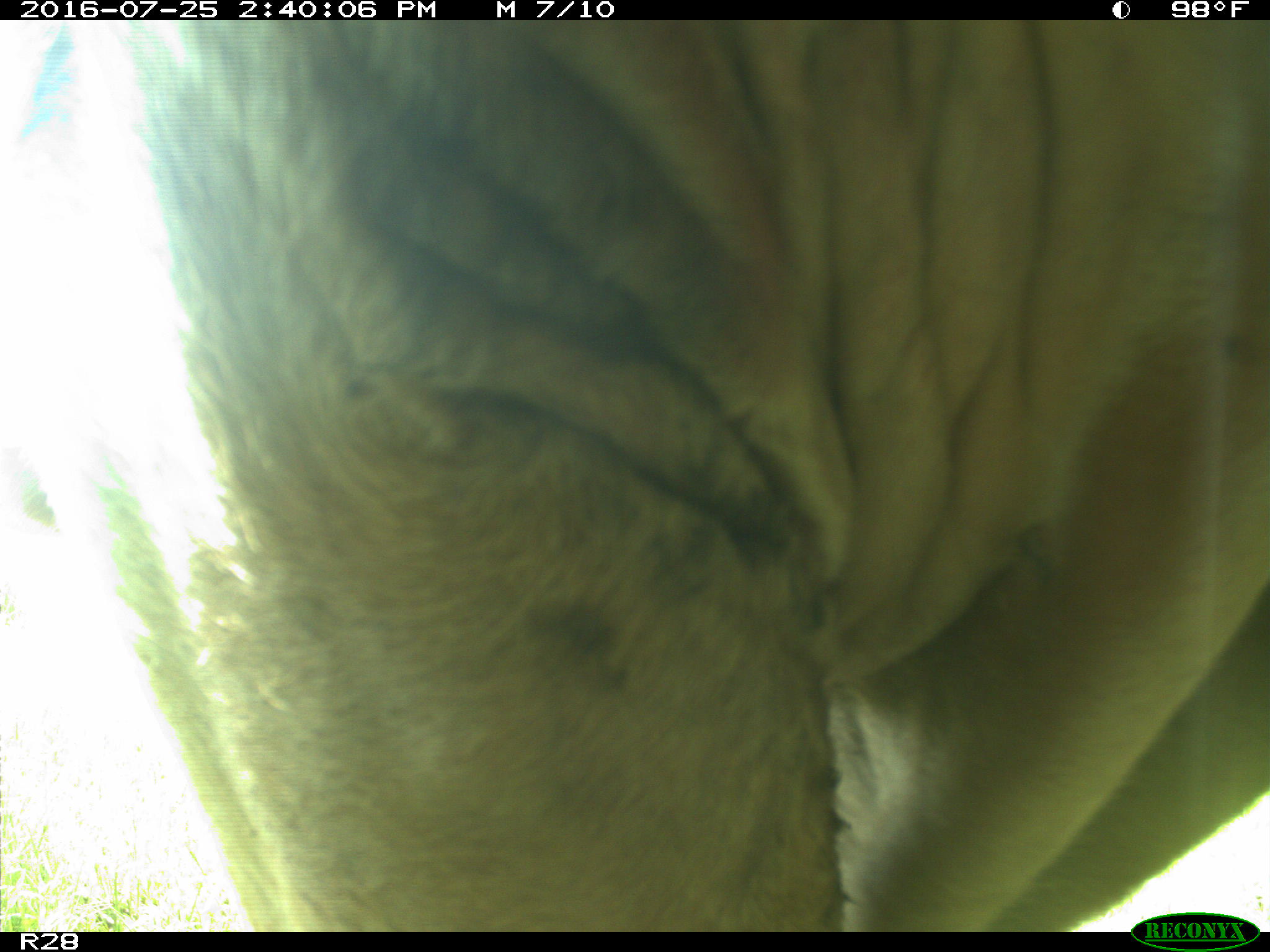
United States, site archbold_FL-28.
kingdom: Animalia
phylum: Chordata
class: Mammalia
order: Artiodactyla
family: Bovidae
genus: Bos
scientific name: Bos taurus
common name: domestic cow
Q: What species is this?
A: Bos taurus (domestic cow).